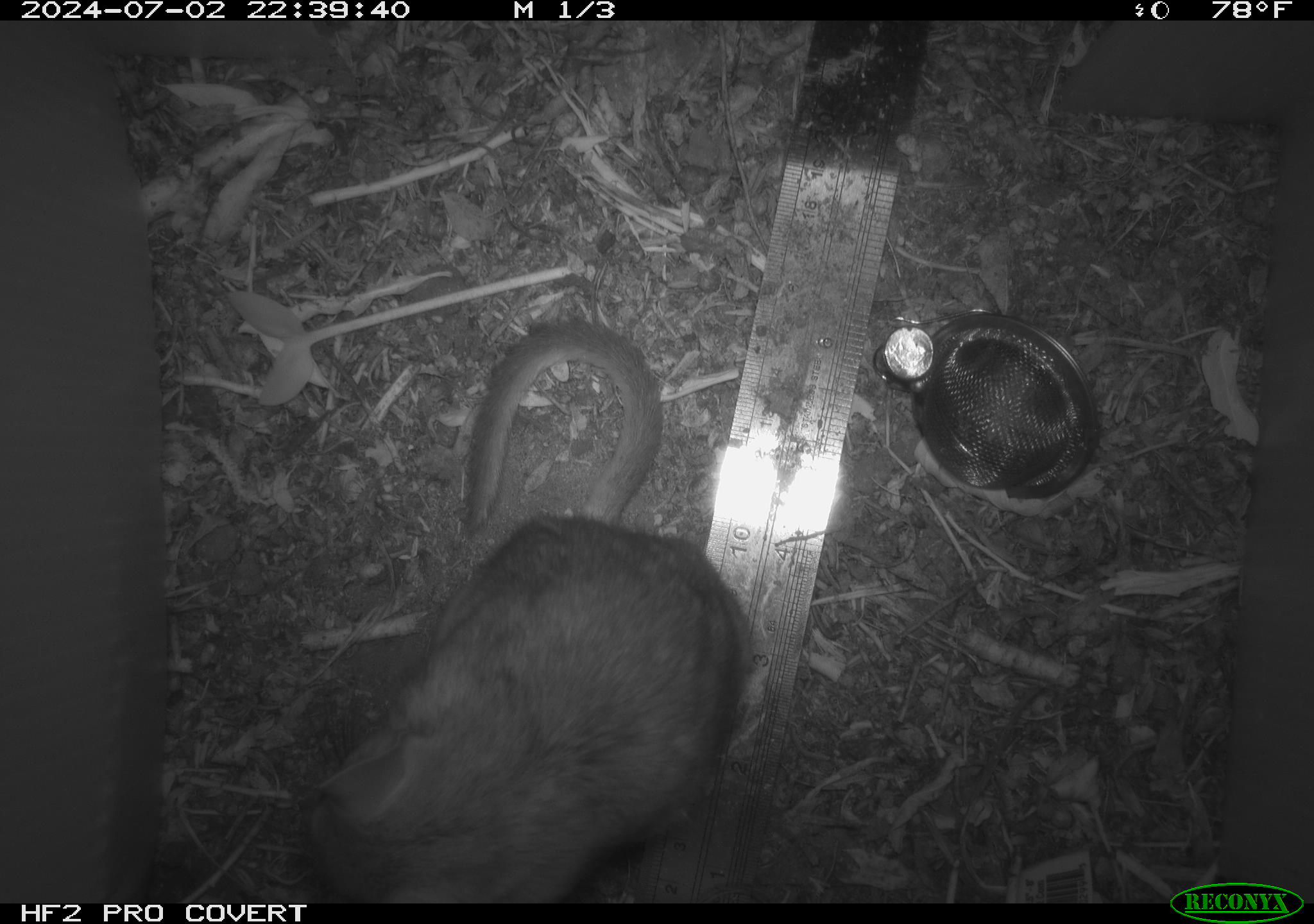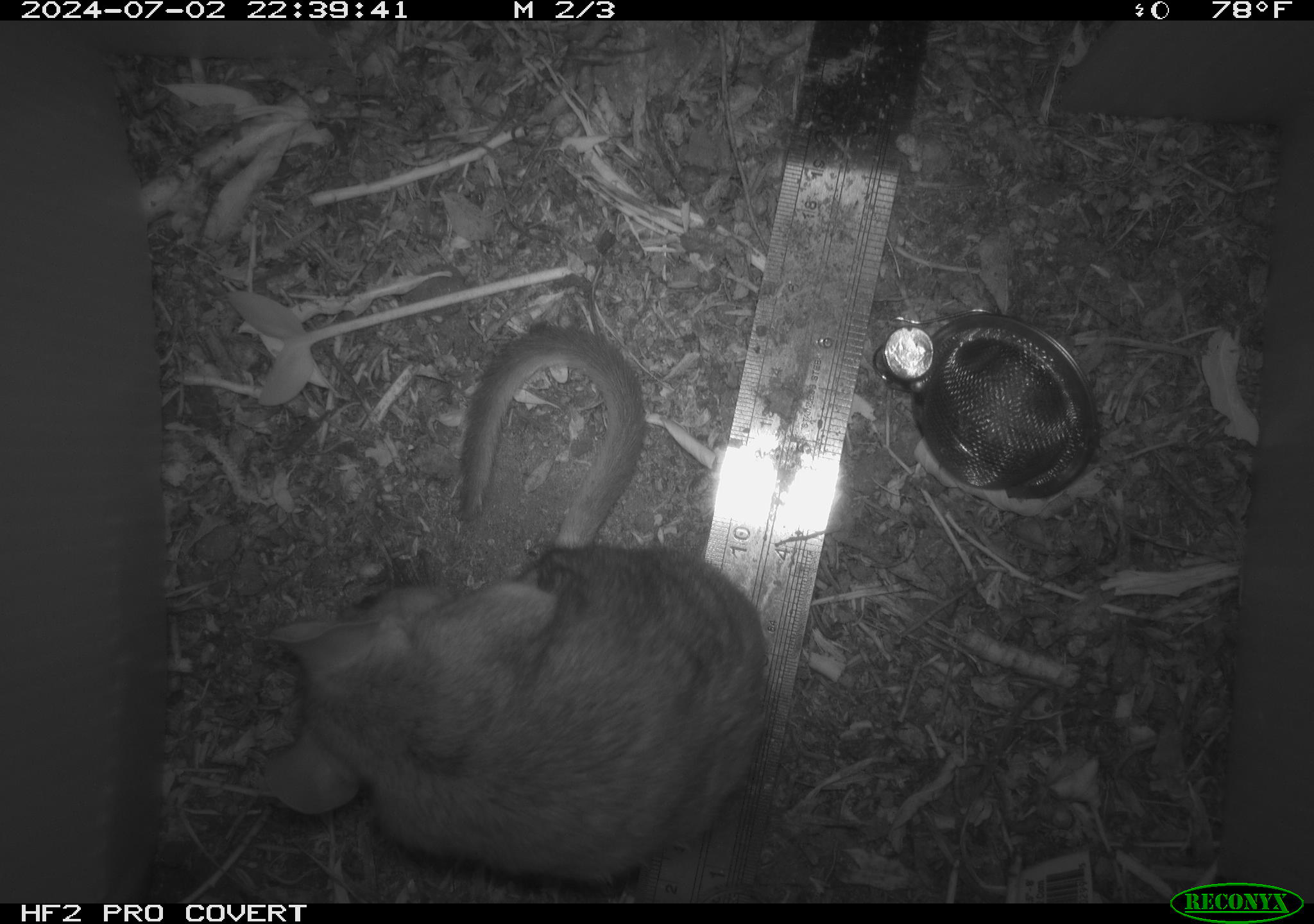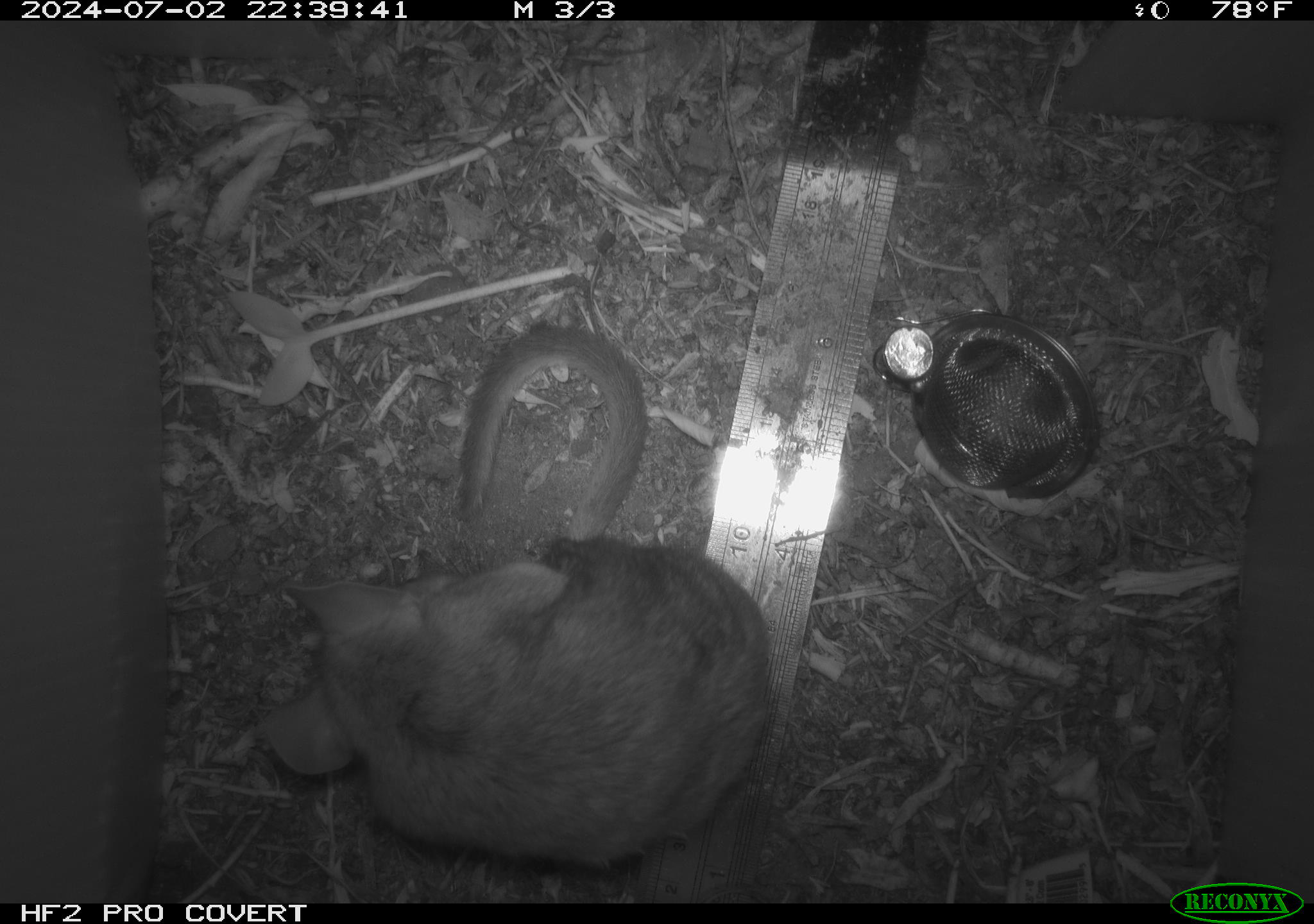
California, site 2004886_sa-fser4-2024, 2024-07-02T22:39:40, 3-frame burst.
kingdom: Animalia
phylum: Chordata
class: Mammalia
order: Rodentia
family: Sciuridae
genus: Neotamias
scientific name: Neotamias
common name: western chipmunks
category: neotamias species